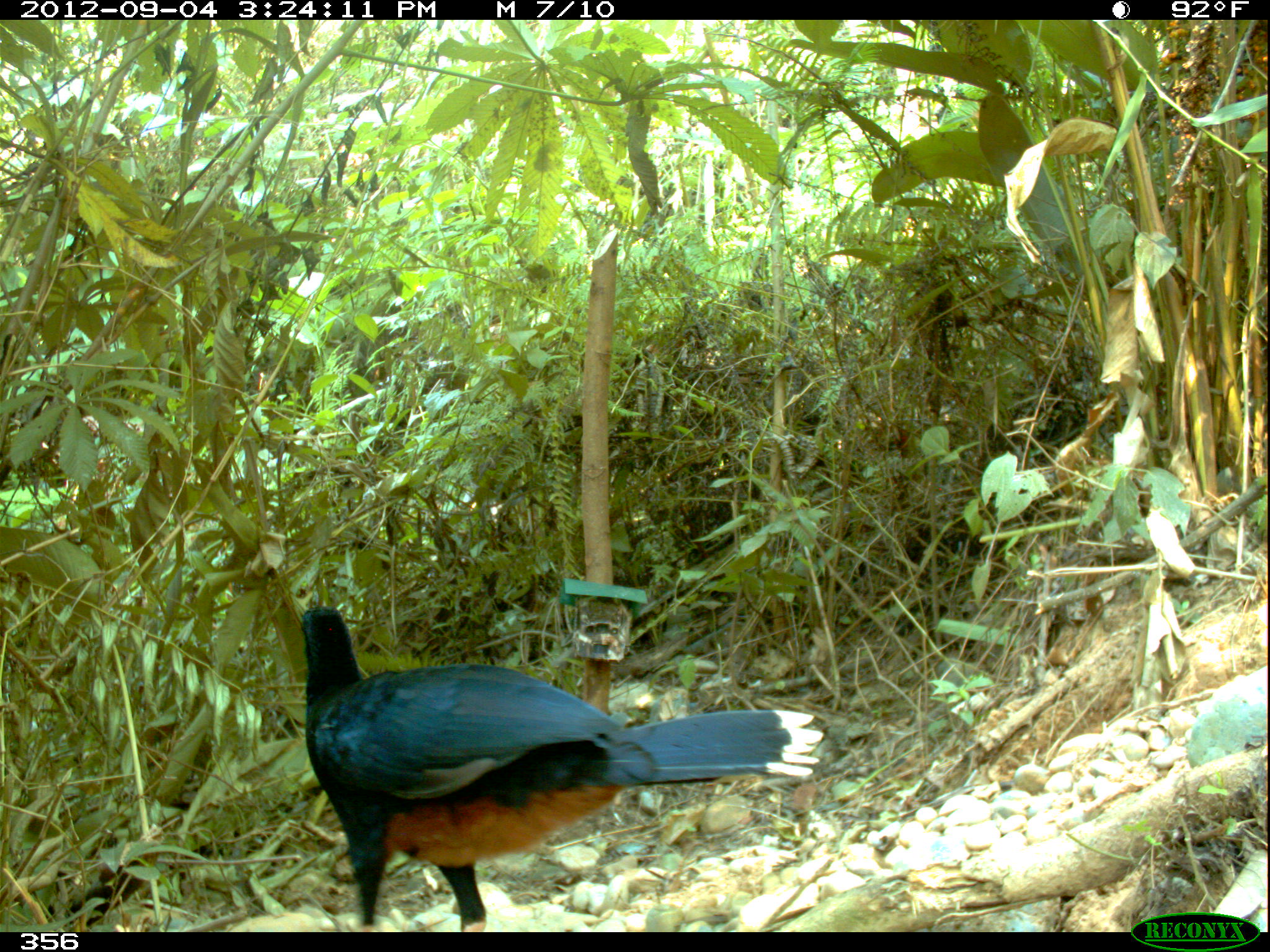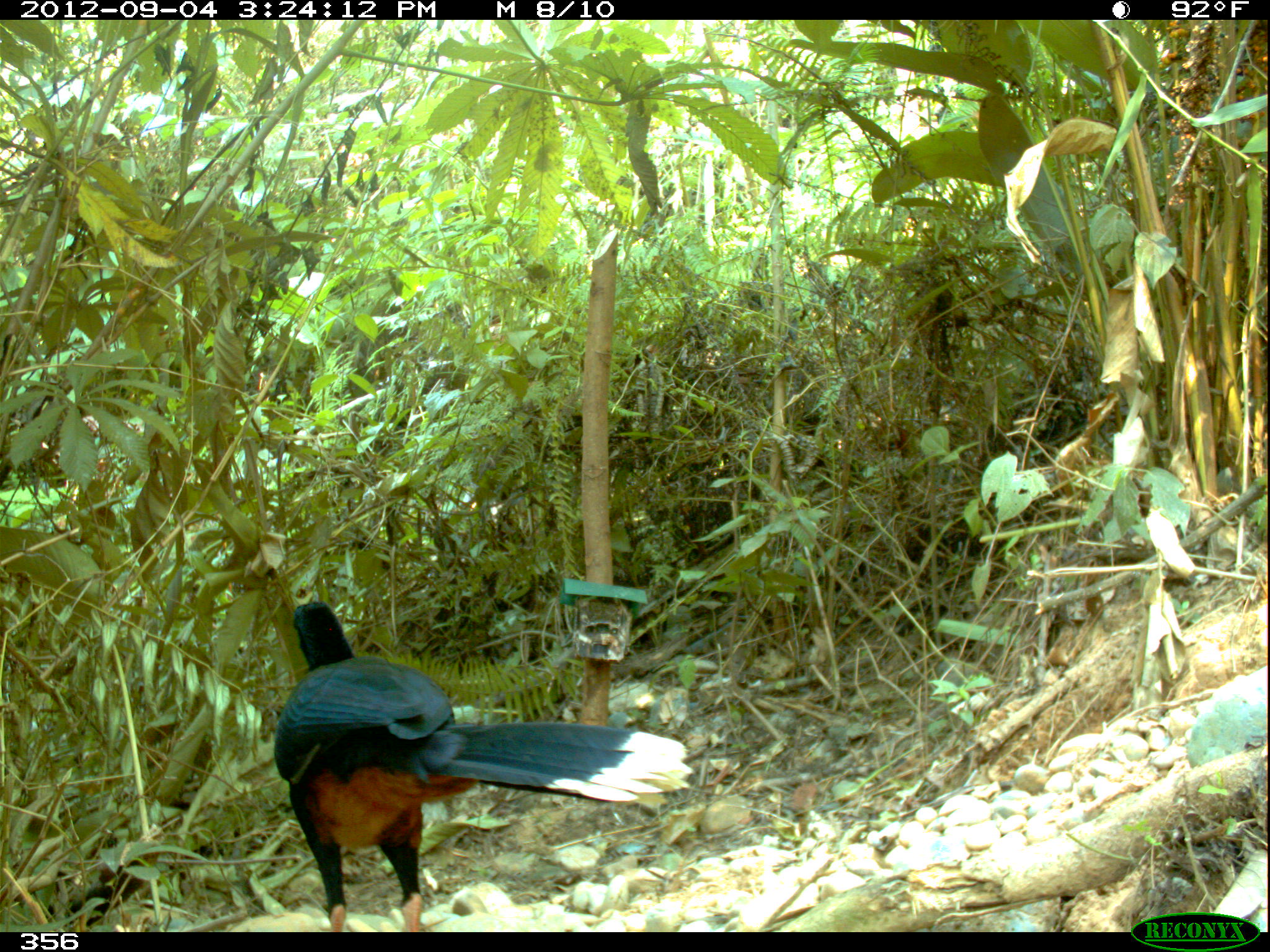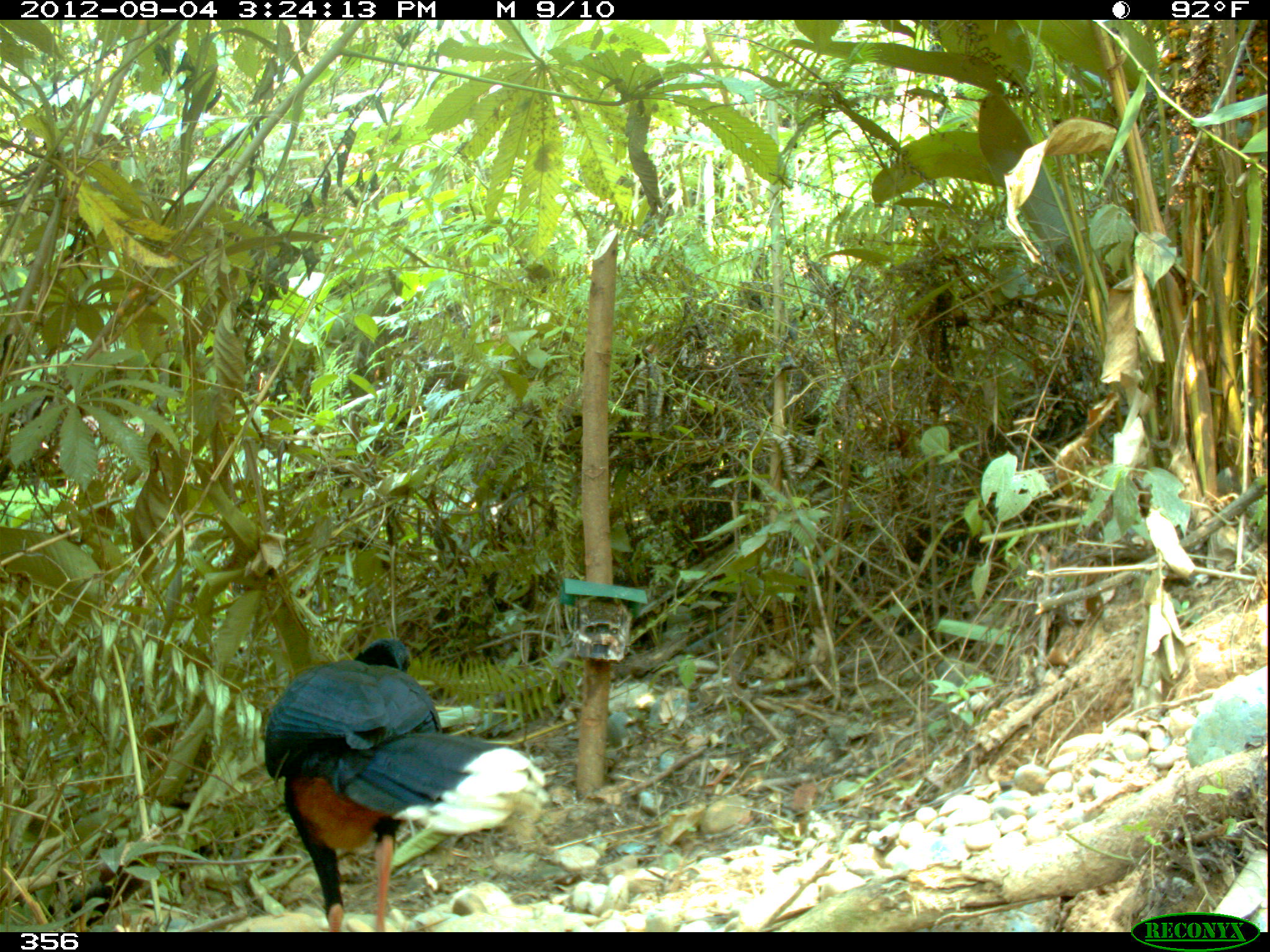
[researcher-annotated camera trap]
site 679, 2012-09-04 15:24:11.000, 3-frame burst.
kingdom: Animalia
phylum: Chordata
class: Aves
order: Galliformes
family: Cracidae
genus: Mitu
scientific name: Mitu tuberosum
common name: razor-billed curassow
Mitu tuberosum (razor-billed curassow).